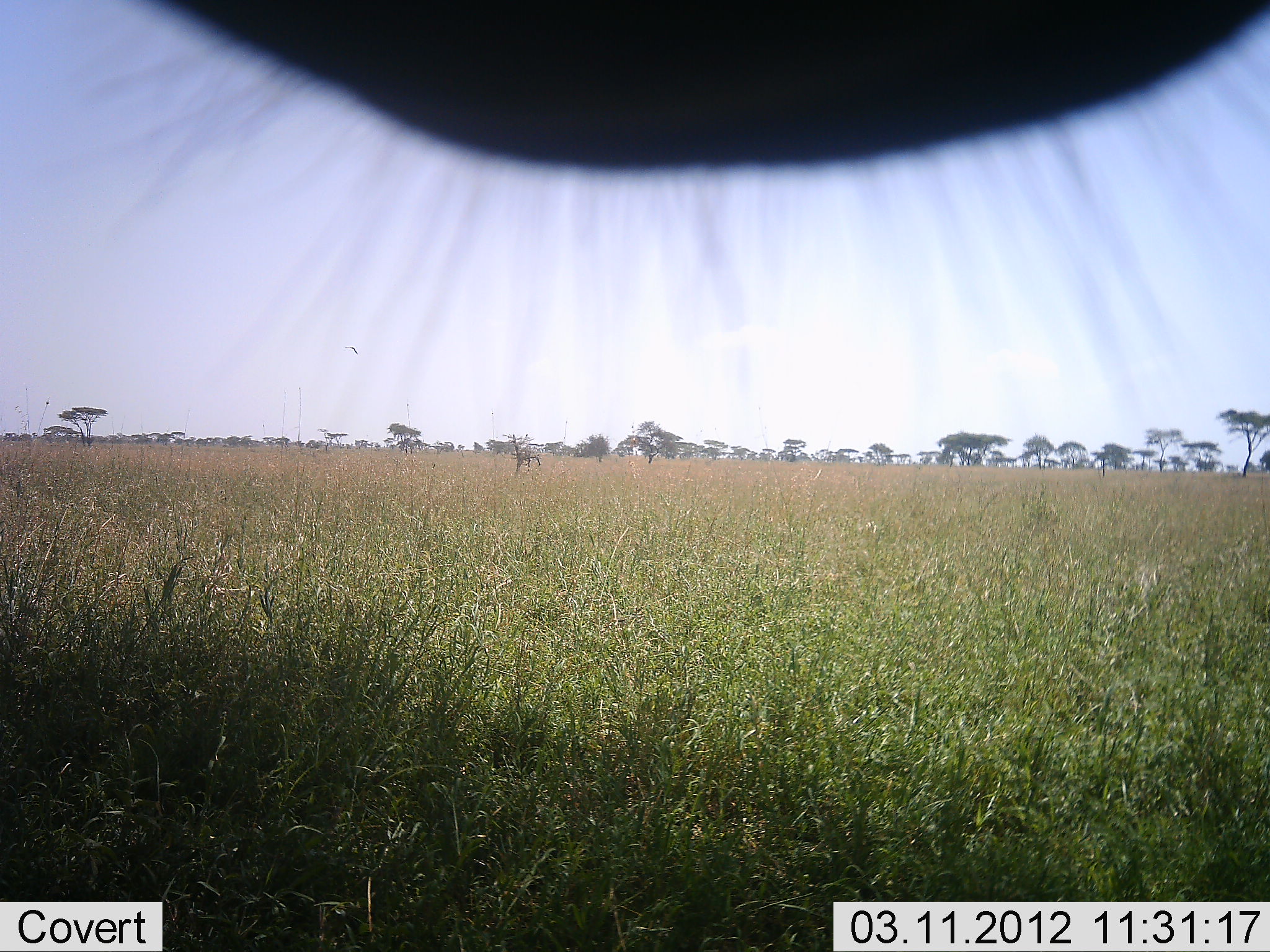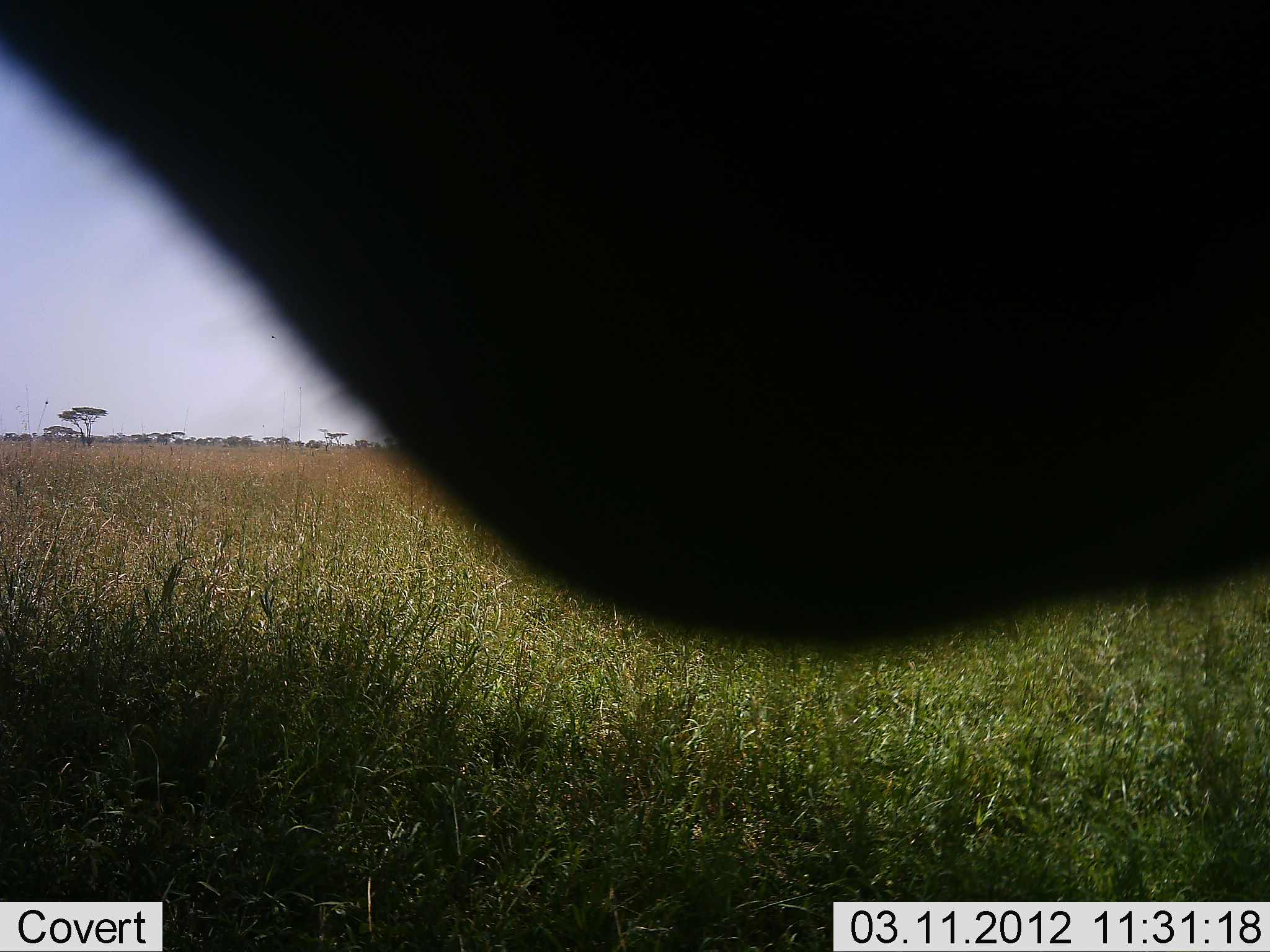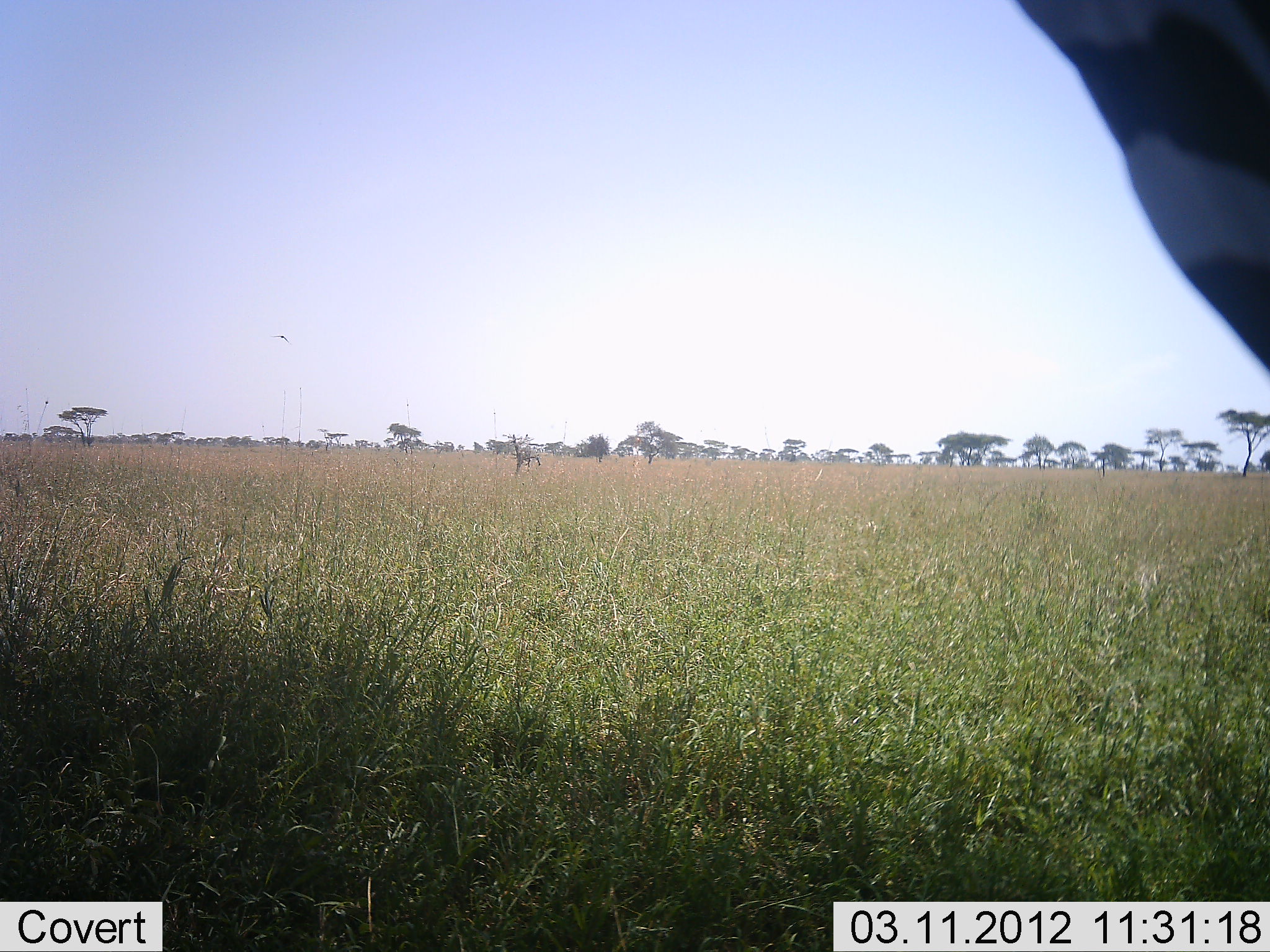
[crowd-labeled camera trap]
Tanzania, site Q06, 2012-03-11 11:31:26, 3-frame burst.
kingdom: Animalia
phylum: Chordata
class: Mammalia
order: Perissodactyla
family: Equidae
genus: Equus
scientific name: Equus quagga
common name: plains zebra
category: zebra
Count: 1.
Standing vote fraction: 50%.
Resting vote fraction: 0%.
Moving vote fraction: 43%.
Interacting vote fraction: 0%.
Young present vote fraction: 0%.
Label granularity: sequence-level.